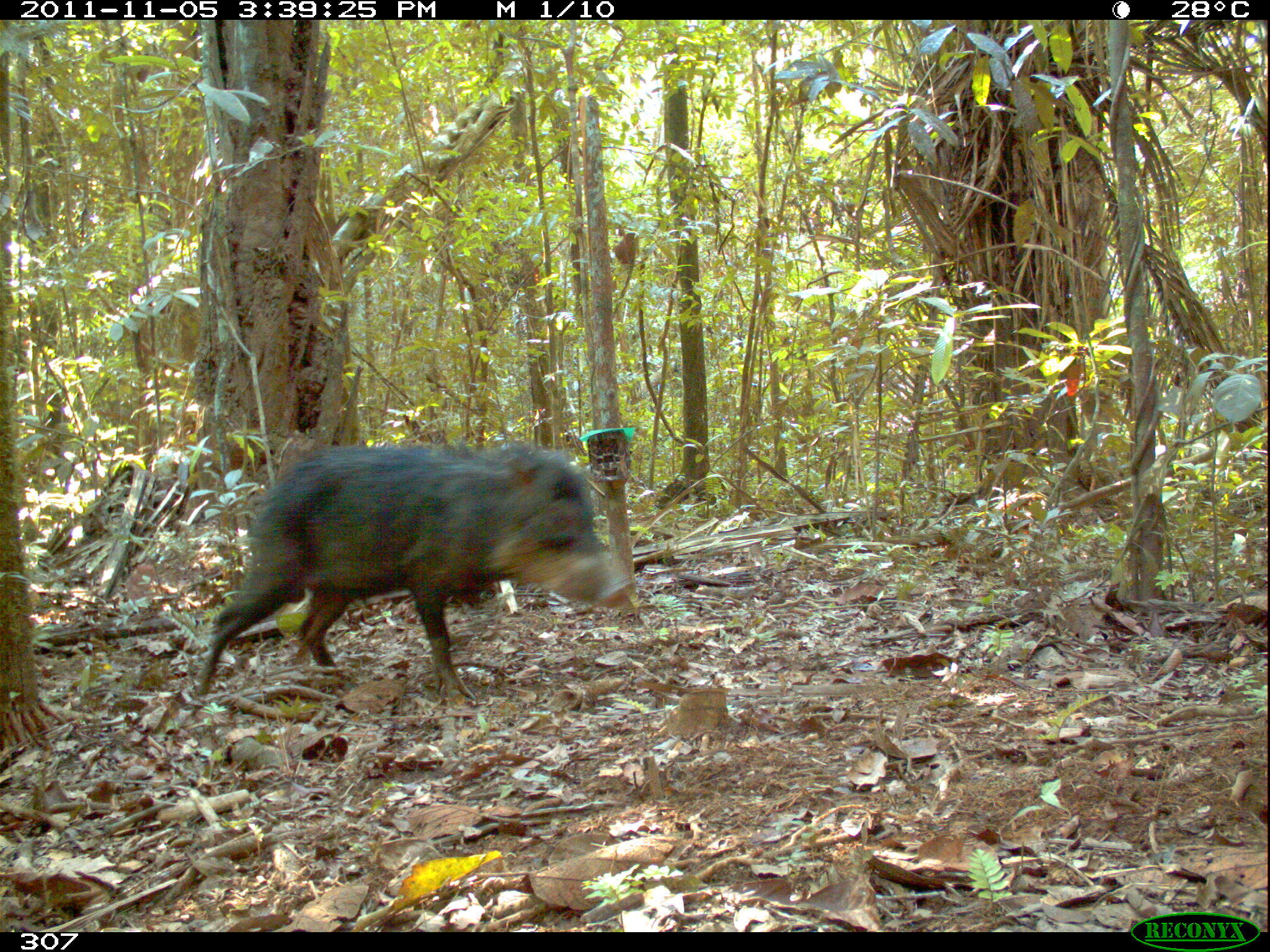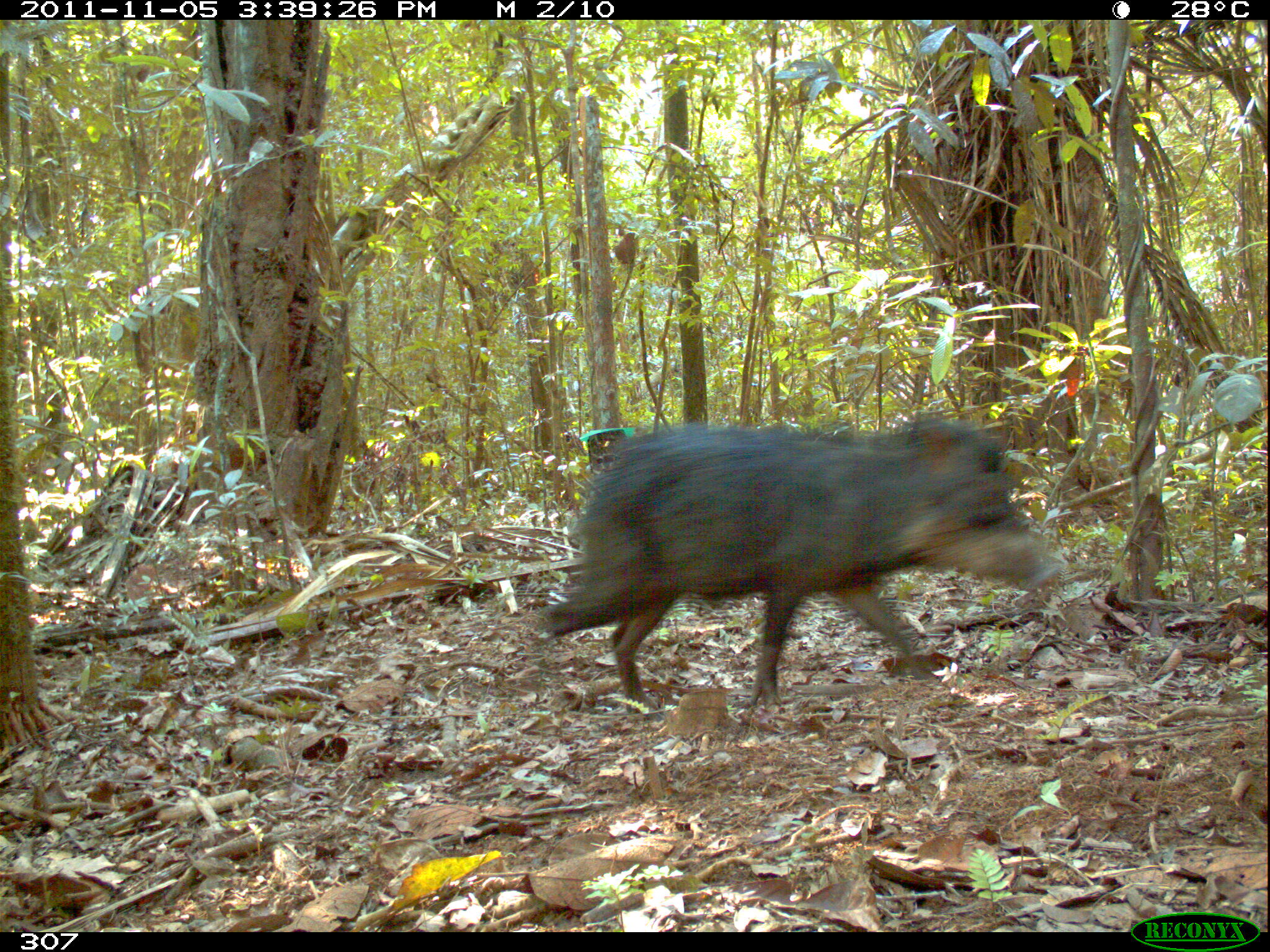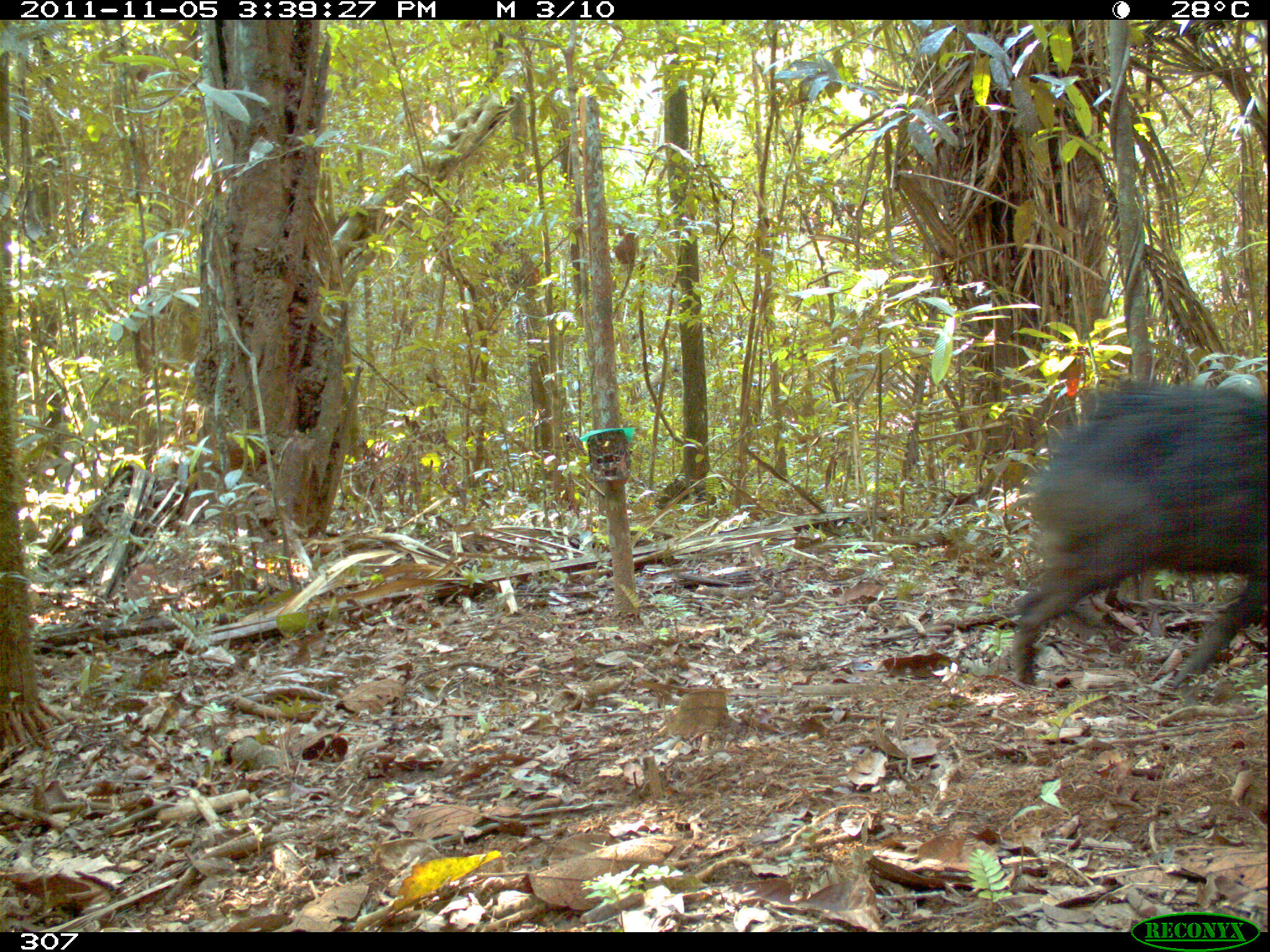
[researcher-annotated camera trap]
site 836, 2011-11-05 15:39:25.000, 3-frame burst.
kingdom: Animalia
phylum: Chordata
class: Mammalia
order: Artiodactyla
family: Tayassuidae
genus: Tayassu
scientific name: Tayassu pecari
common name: white-lipped peccary